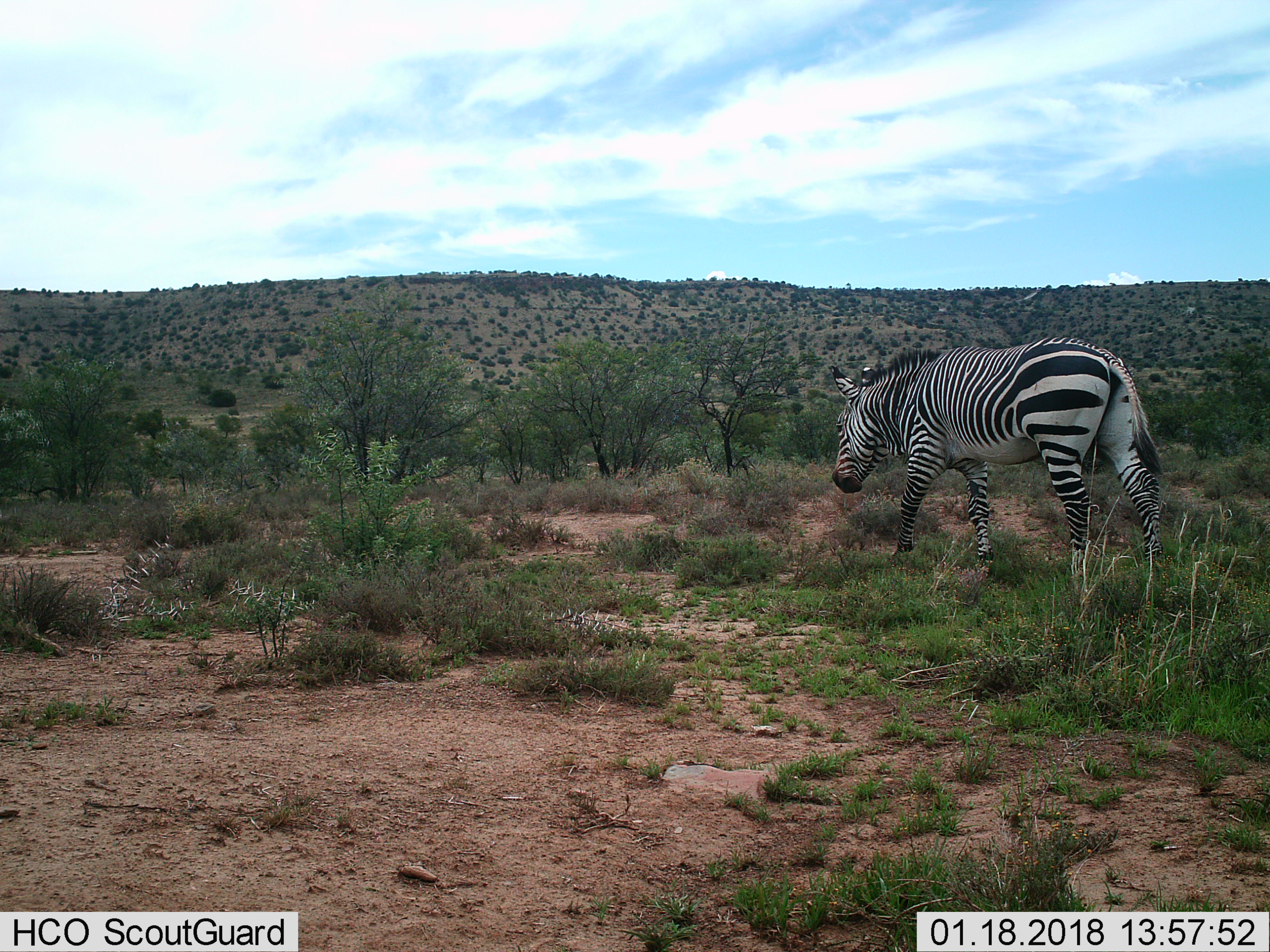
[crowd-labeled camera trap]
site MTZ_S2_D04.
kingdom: Animalia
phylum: Chordata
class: Mammalia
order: Perissodactyla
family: Equidae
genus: Equus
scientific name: Equus zebra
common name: mountain zebra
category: zebramountain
Zebramountain (mountain zebra) (Equus zebra), count 1. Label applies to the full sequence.